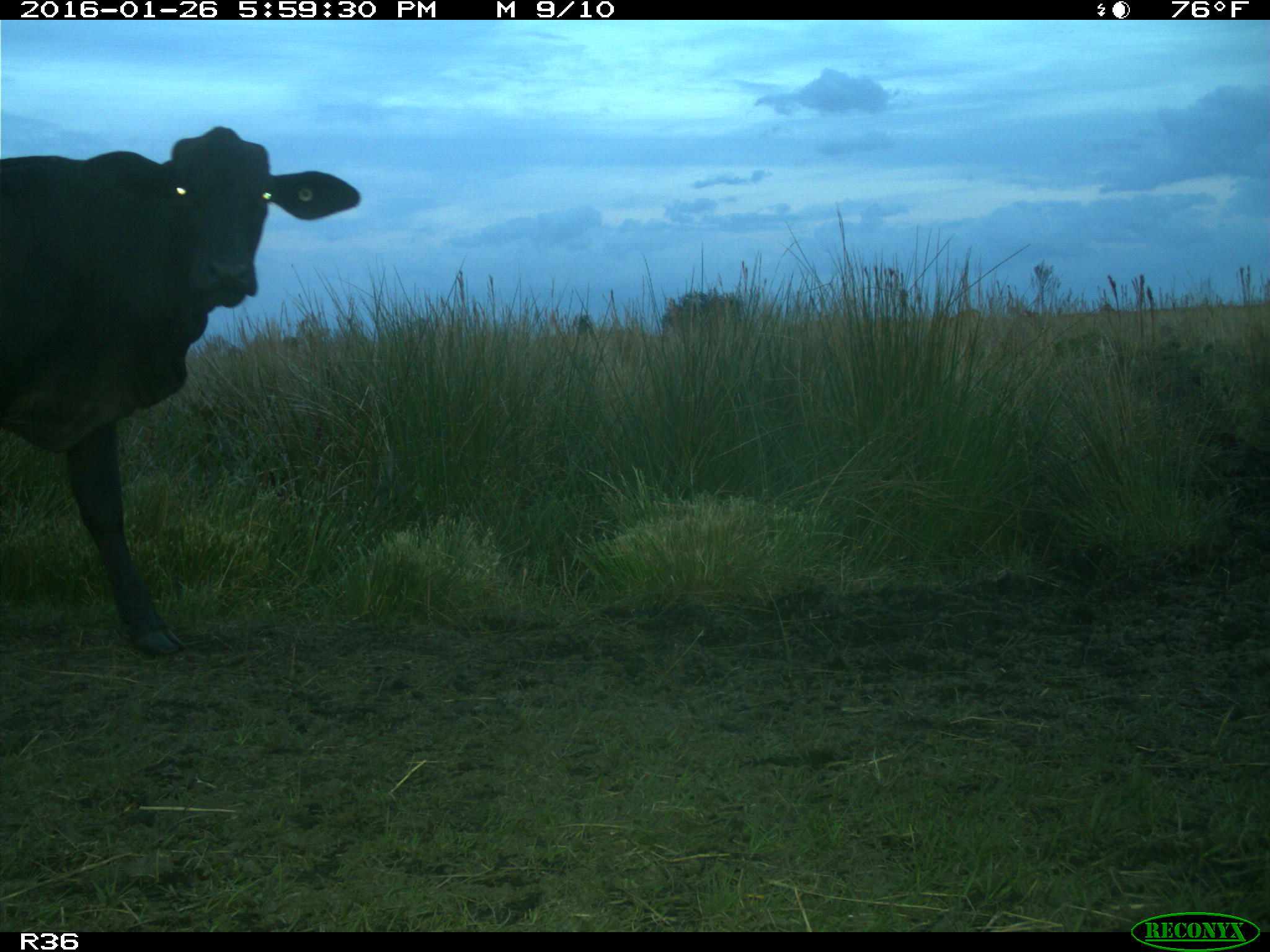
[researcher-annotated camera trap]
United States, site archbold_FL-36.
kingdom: Animalia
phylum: Chordata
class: Mammalia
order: Artiodactyla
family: Bovidae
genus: Bos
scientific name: Bos taurus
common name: domestic cow